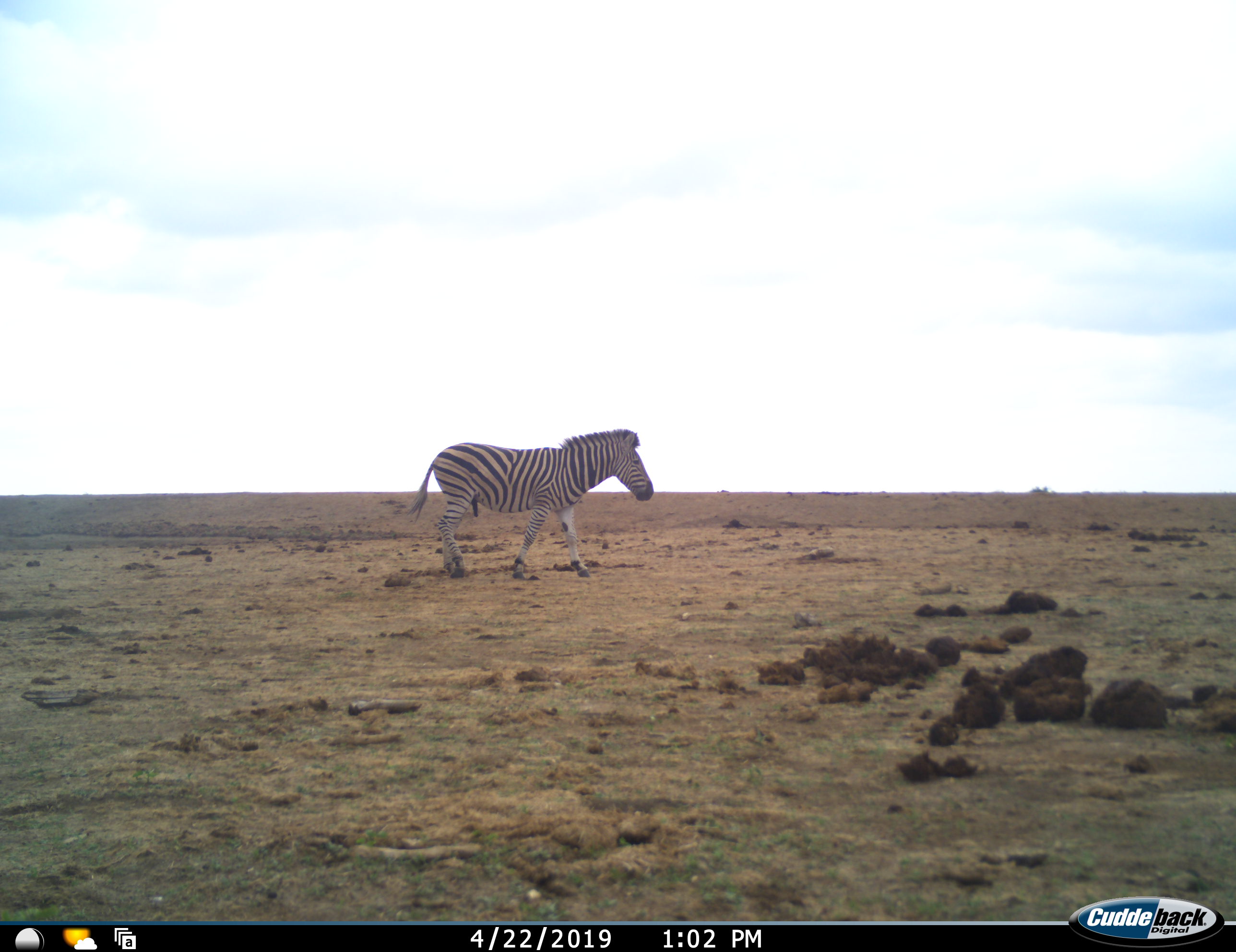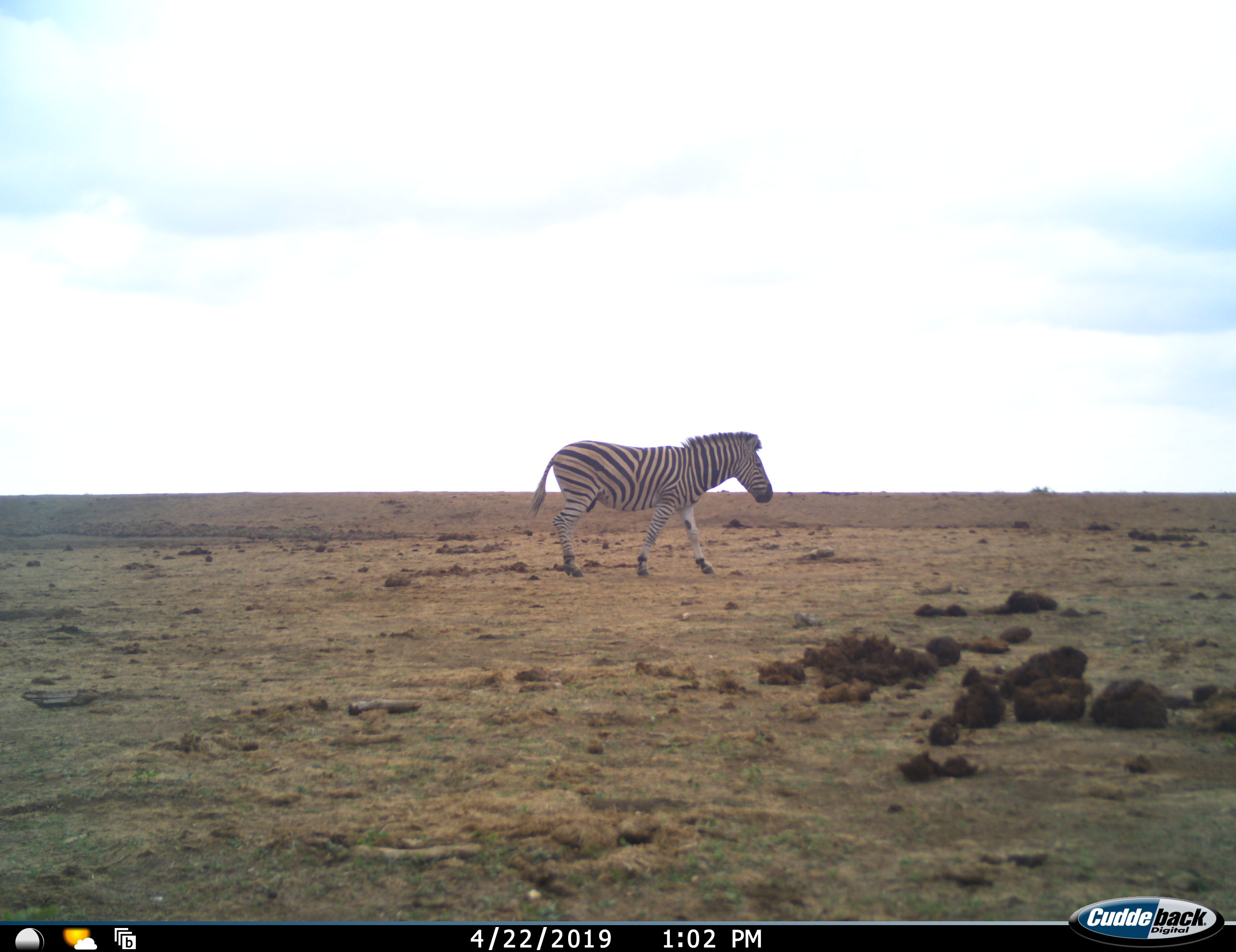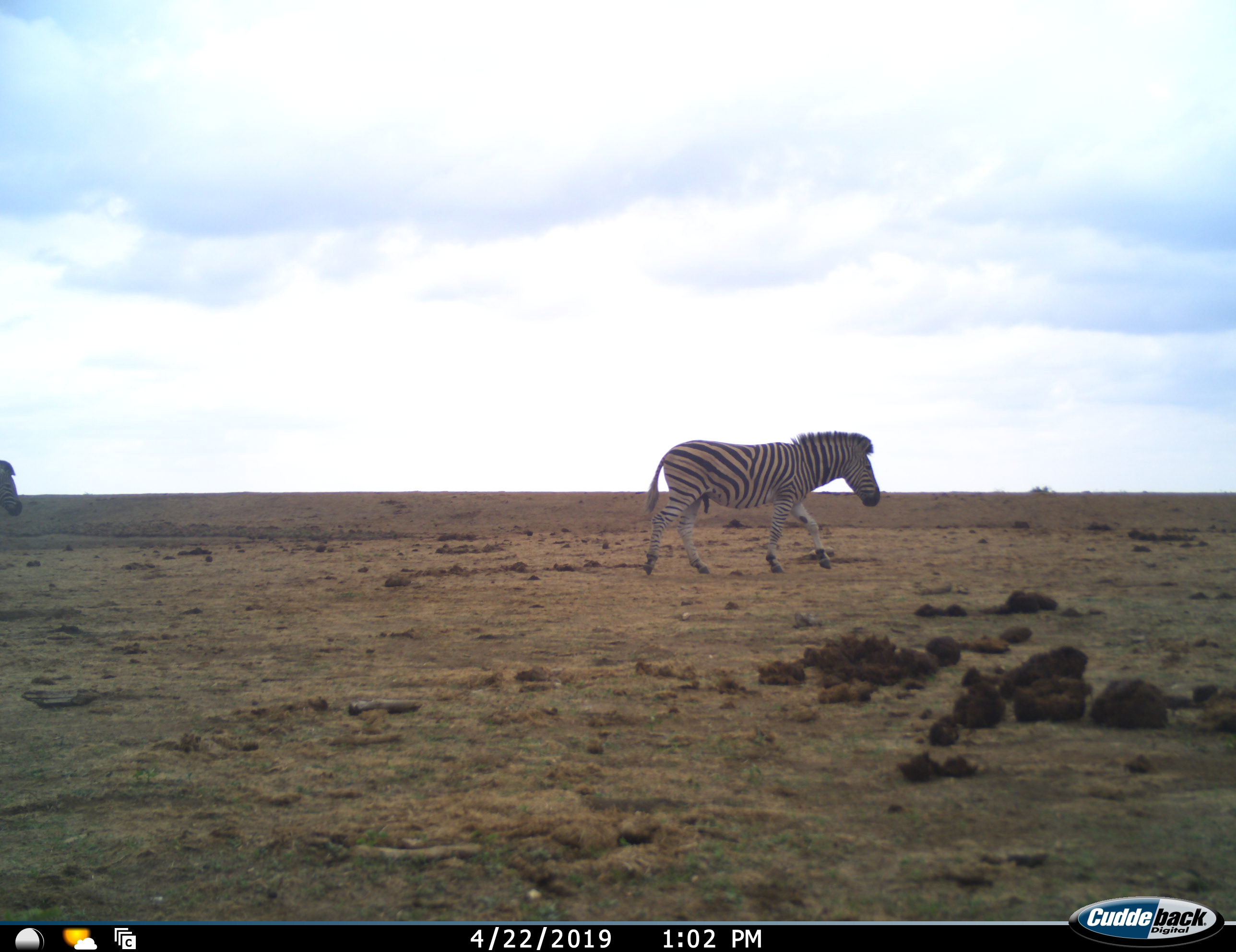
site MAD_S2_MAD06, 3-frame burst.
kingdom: Animalia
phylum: Chordata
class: Mammalia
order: Perissodactyla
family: Equidae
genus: Equus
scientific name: Equus quagga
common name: plains zebra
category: zebraplains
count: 2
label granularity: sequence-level